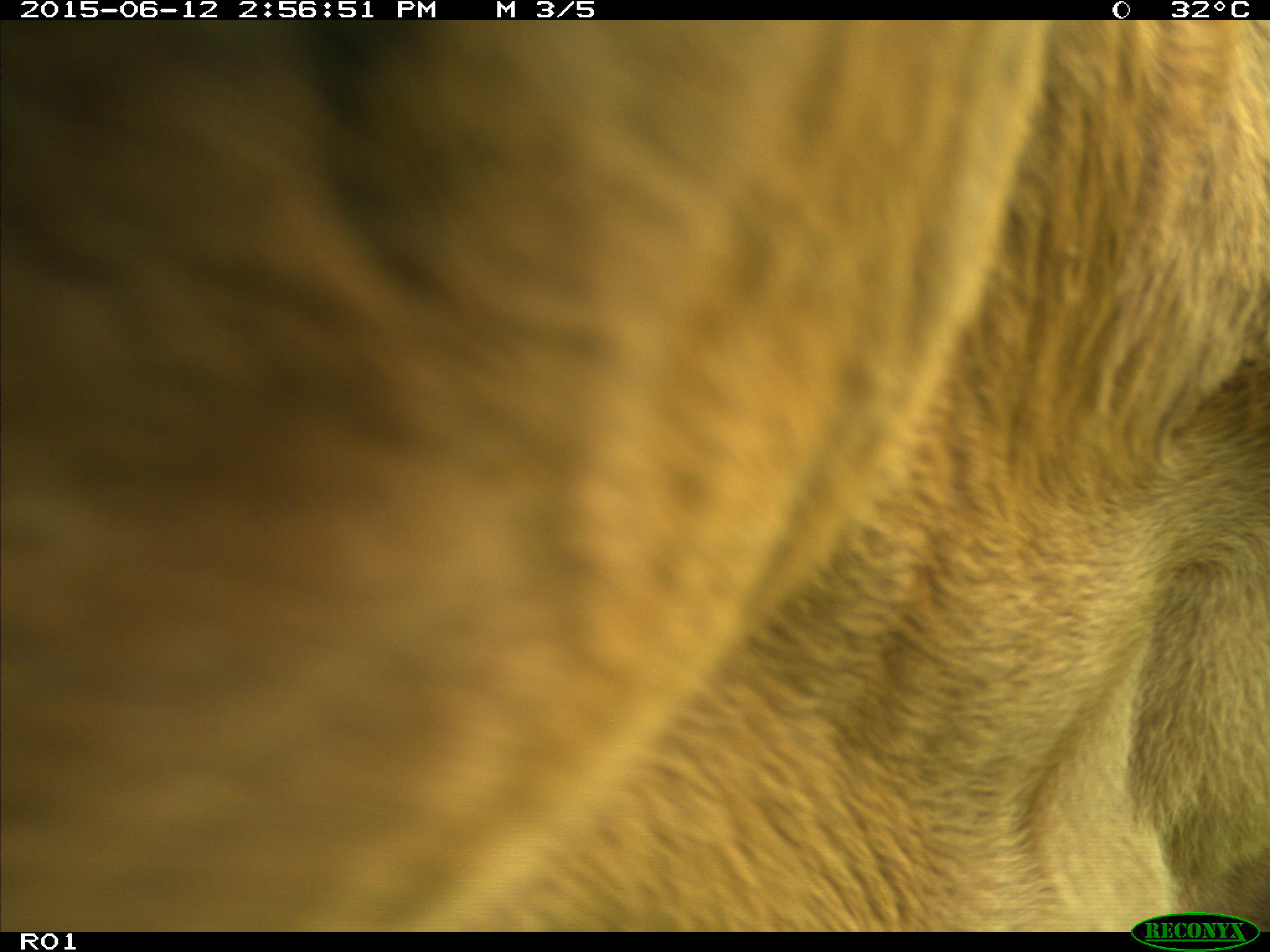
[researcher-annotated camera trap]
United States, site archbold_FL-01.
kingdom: Animalia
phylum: Chordata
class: Mammalia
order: Artiodactyla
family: Bovidae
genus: Bos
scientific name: Bos taurus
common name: domestic cow